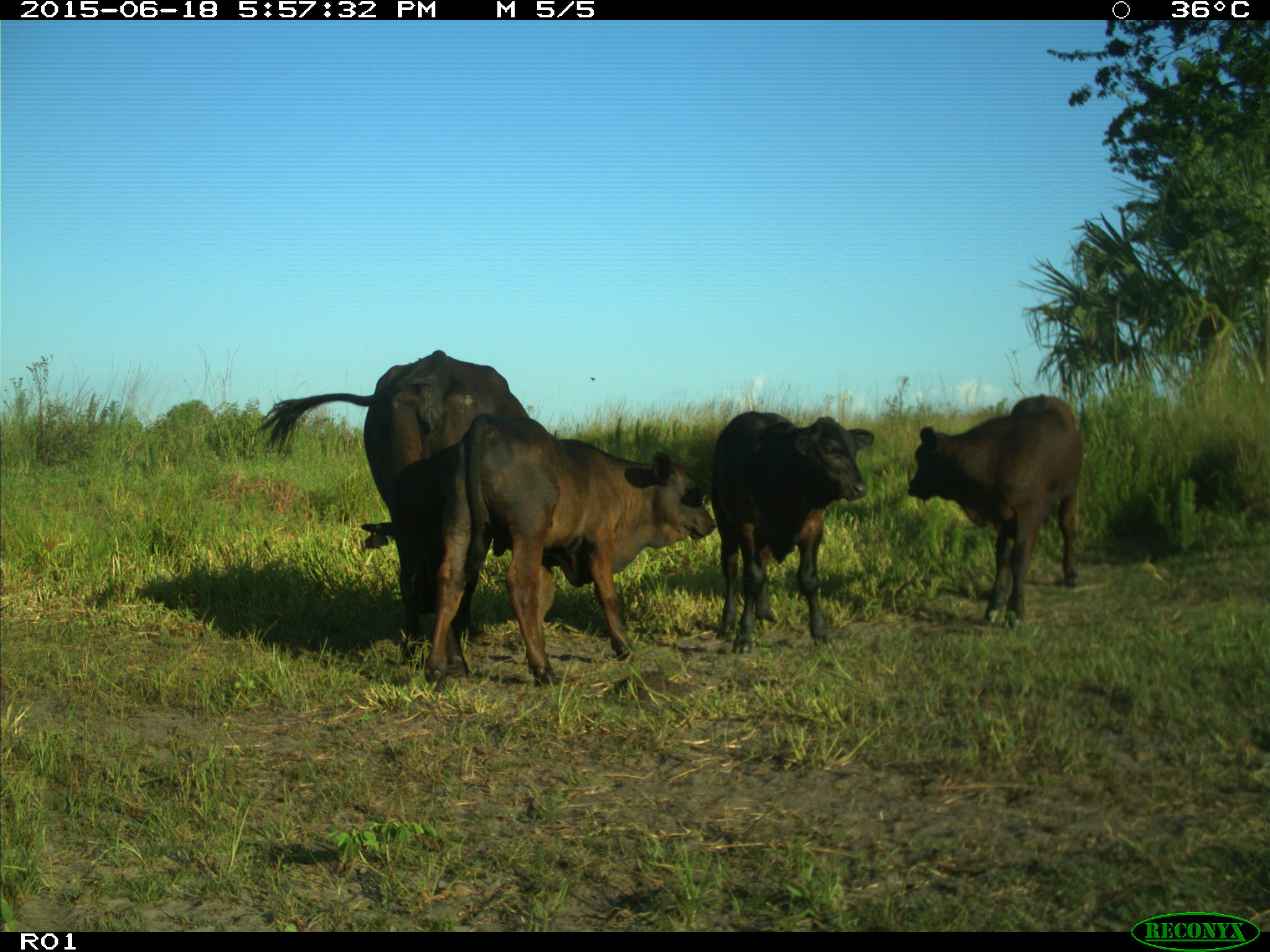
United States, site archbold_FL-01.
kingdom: Animalia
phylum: Chordata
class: Mammalia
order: Artiodactyla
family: Bovidae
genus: Bos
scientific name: Bos taurus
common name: domestic cow